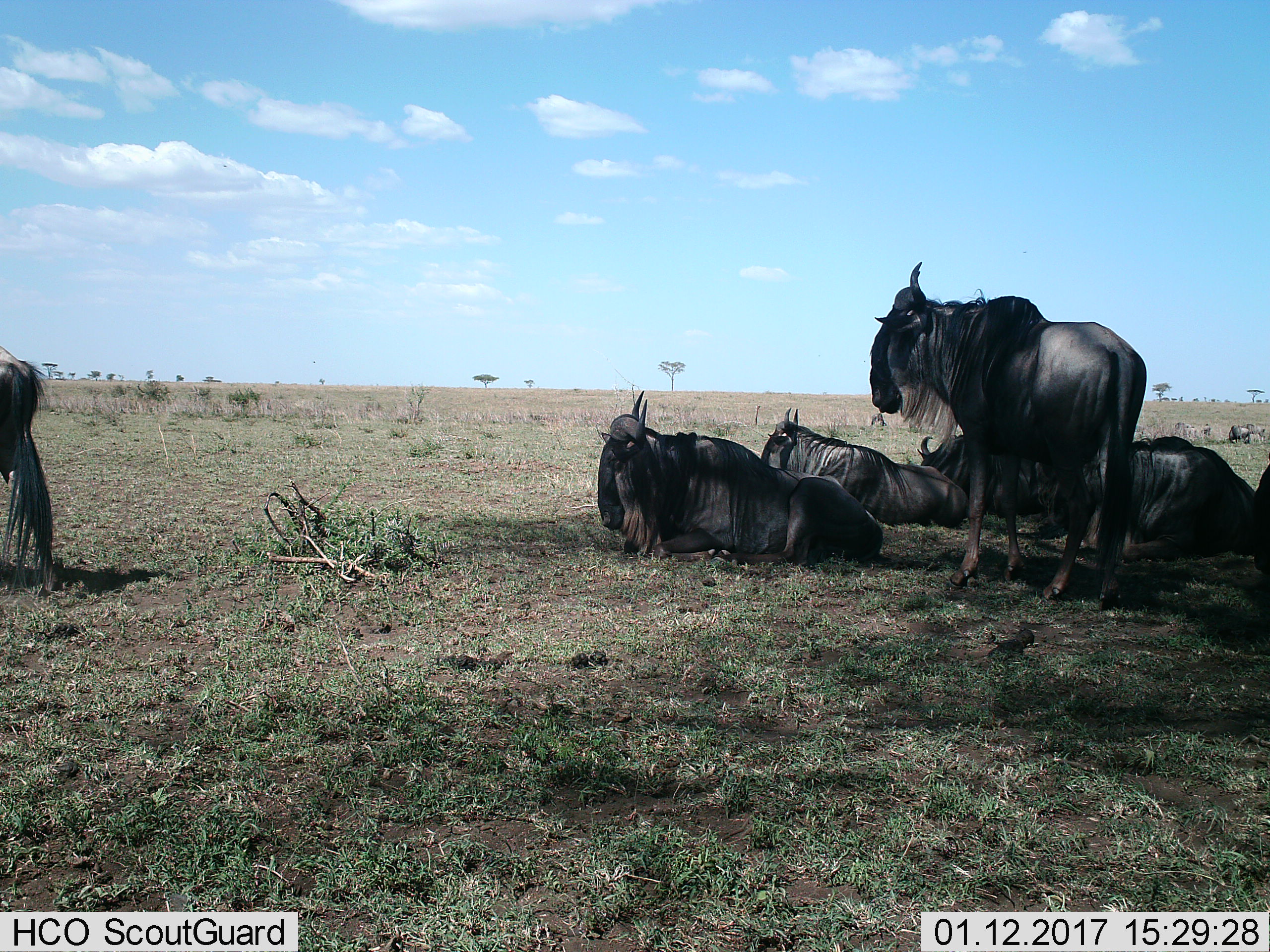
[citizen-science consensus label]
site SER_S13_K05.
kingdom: Animalia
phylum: Chordata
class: Mammalia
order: Artiodactyla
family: Bovidae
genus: Connochaetes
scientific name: Connochaetes taurinus taurinus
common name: blue wildebeest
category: wildebeestblue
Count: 7.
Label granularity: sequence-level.